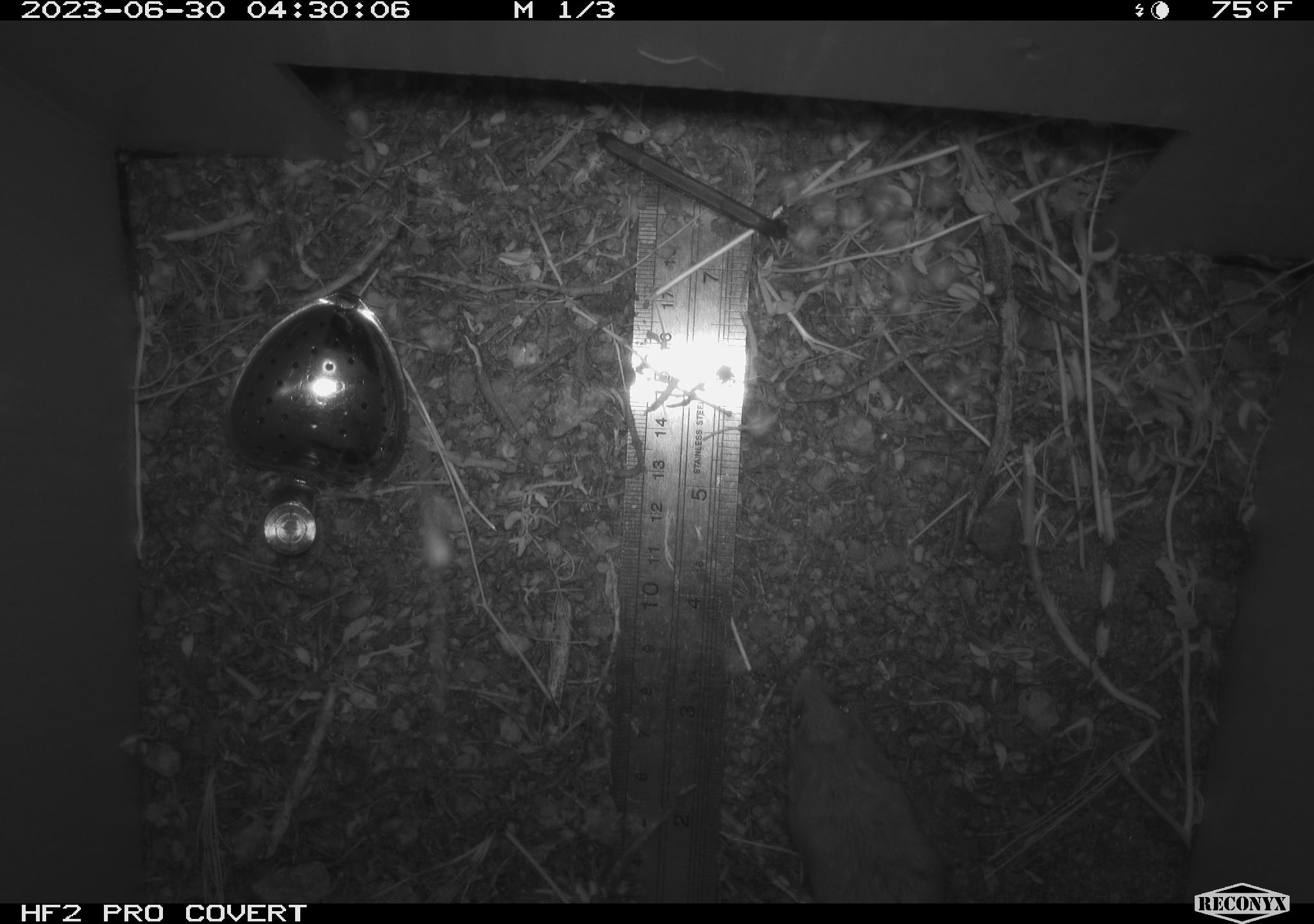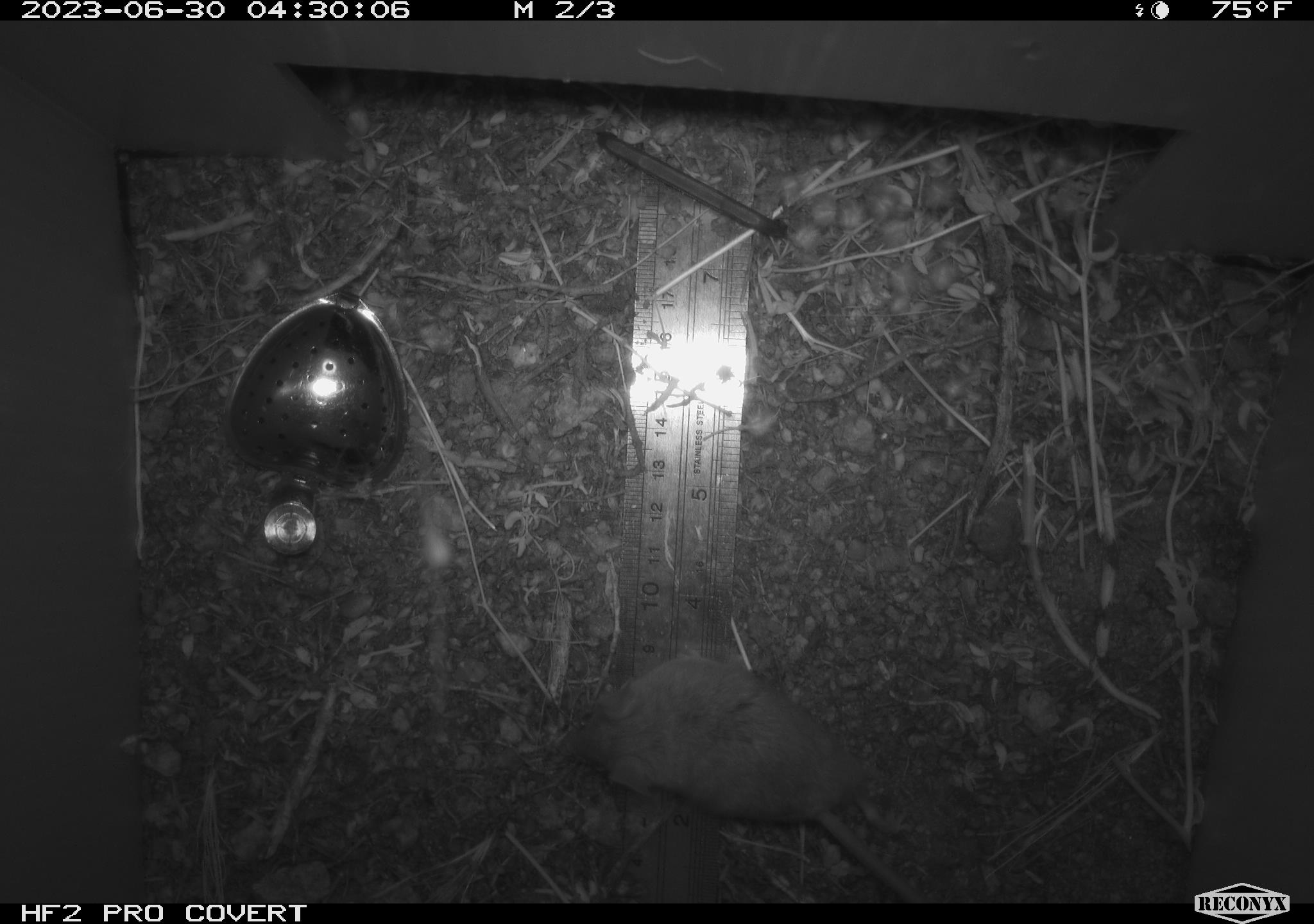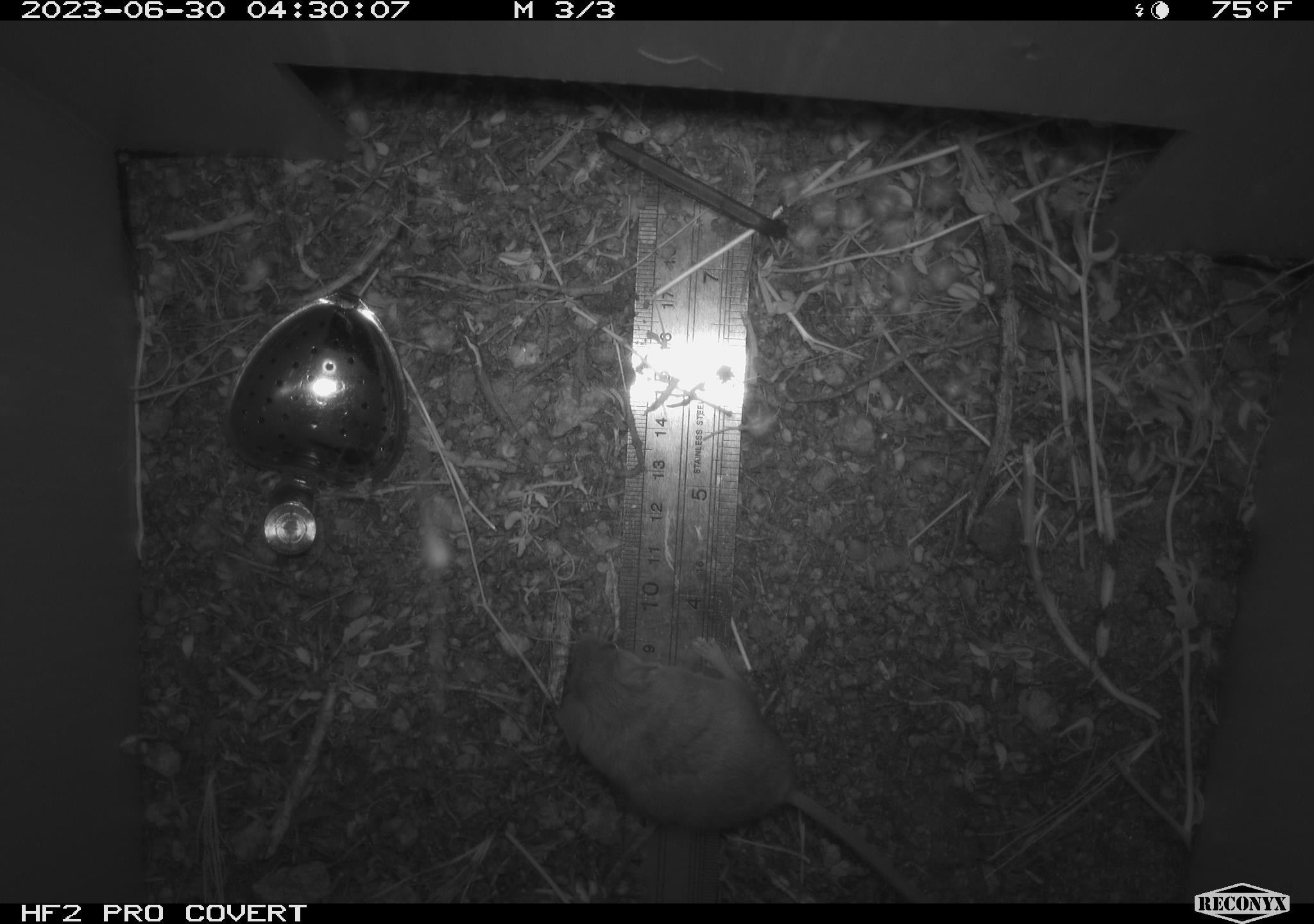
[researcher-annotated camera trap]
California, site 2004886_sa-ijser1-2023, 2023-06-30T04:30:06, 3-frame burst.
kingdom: Animalia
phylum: Chordata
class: Mammalia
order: Rodentia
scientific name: Rodentia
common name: mouse species